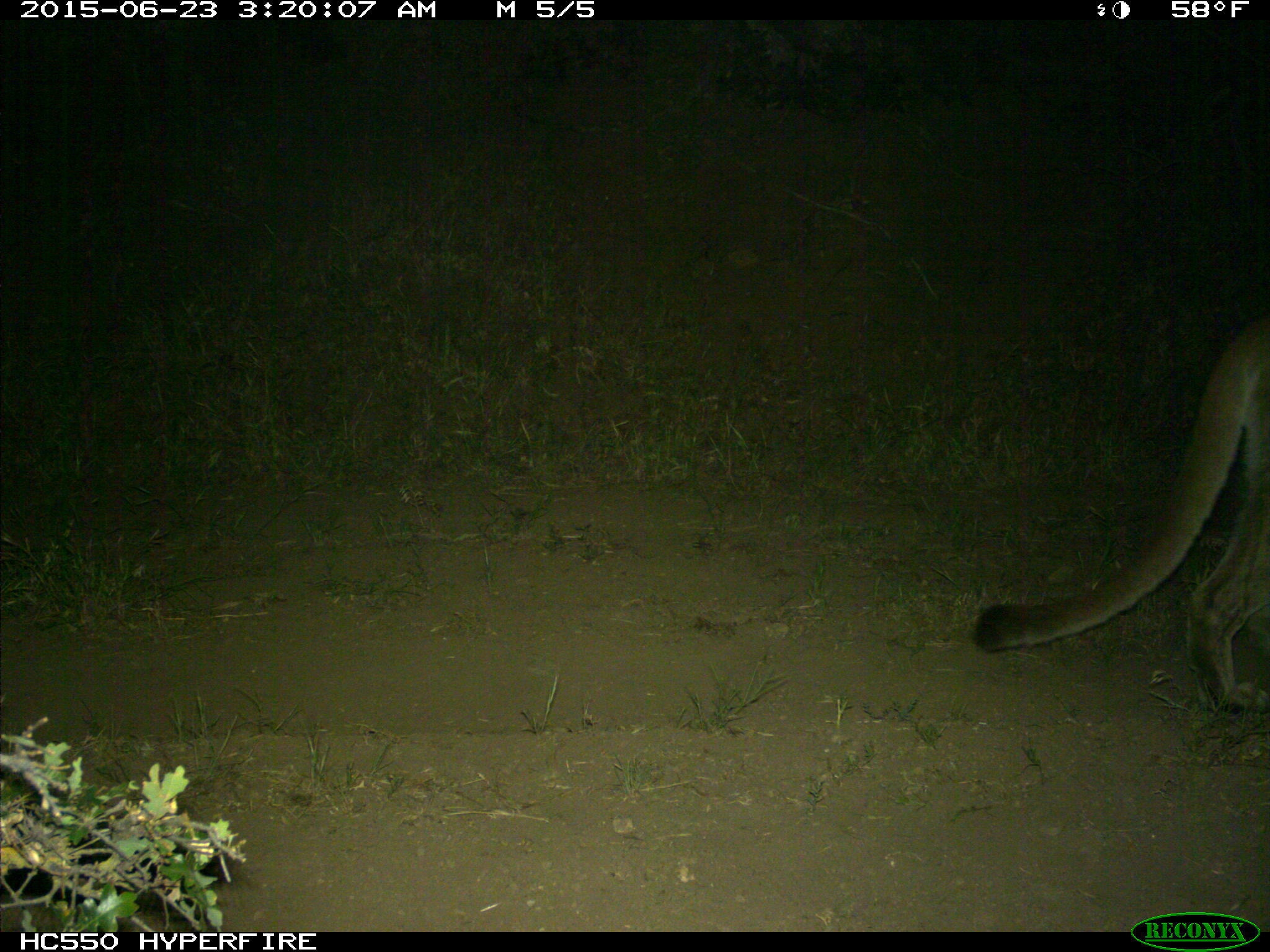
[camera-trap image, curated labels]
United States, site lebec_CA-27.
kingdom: Animalia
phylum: Chordata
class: Mammalia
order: Carnivora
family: Felidae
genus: Puma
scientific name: Puma concolor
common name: mountain lion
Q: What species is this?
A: Puma concolor (mountain lion).